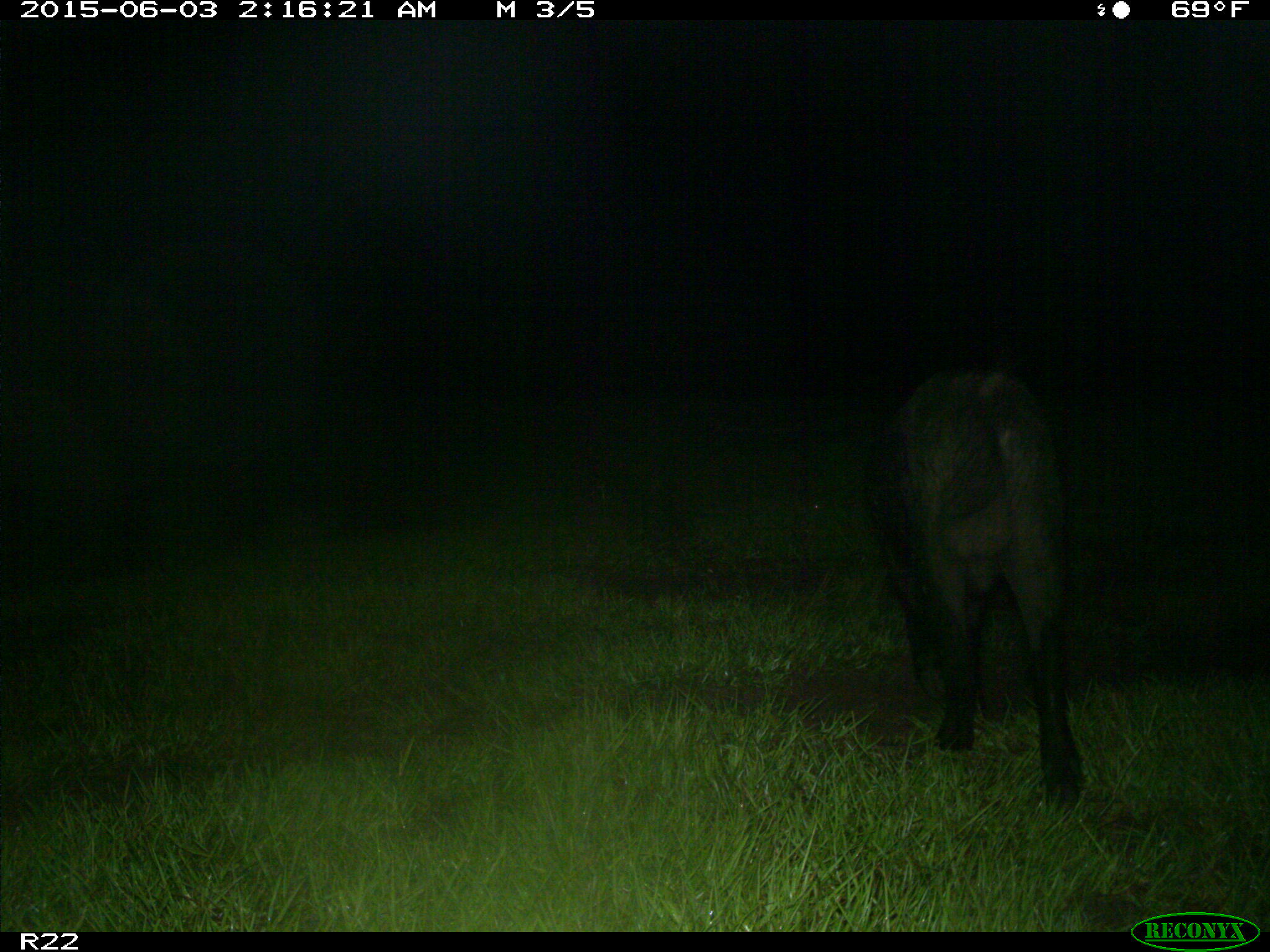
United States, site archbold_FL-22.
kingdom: Animalia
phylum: Chordata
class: Mammalia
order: Artiodactyla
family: Bovidae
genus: Bos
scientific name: Bos taurus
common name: domestic cow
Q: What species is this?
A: Bos taurus (domestic cow).